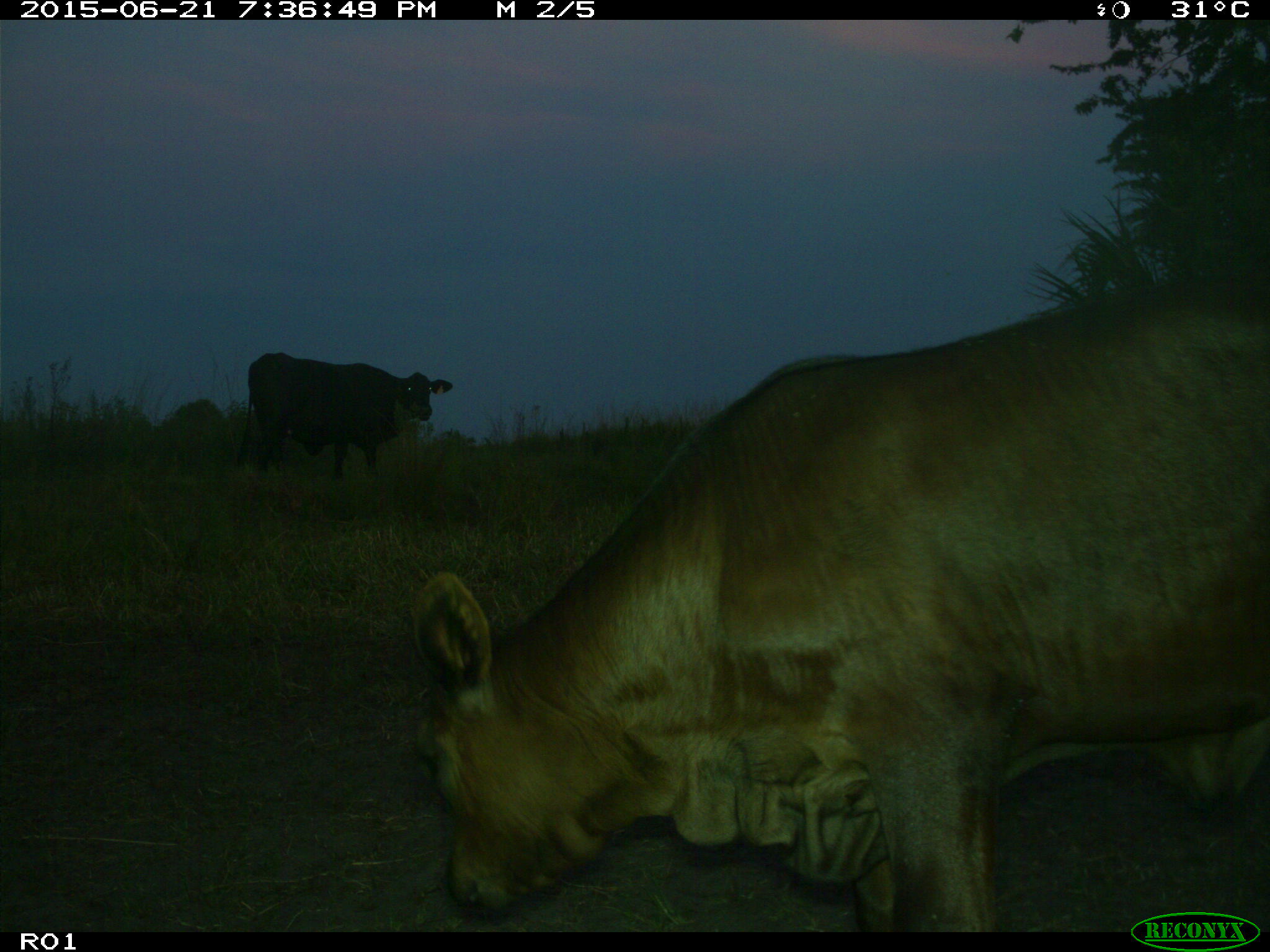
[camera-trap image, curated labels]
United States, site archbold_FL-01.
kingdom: Animalia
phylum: Chordata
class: Mammalia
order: Artiodactyla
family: Bovidae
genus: Bos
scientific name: Bos taurus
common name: domestic cow